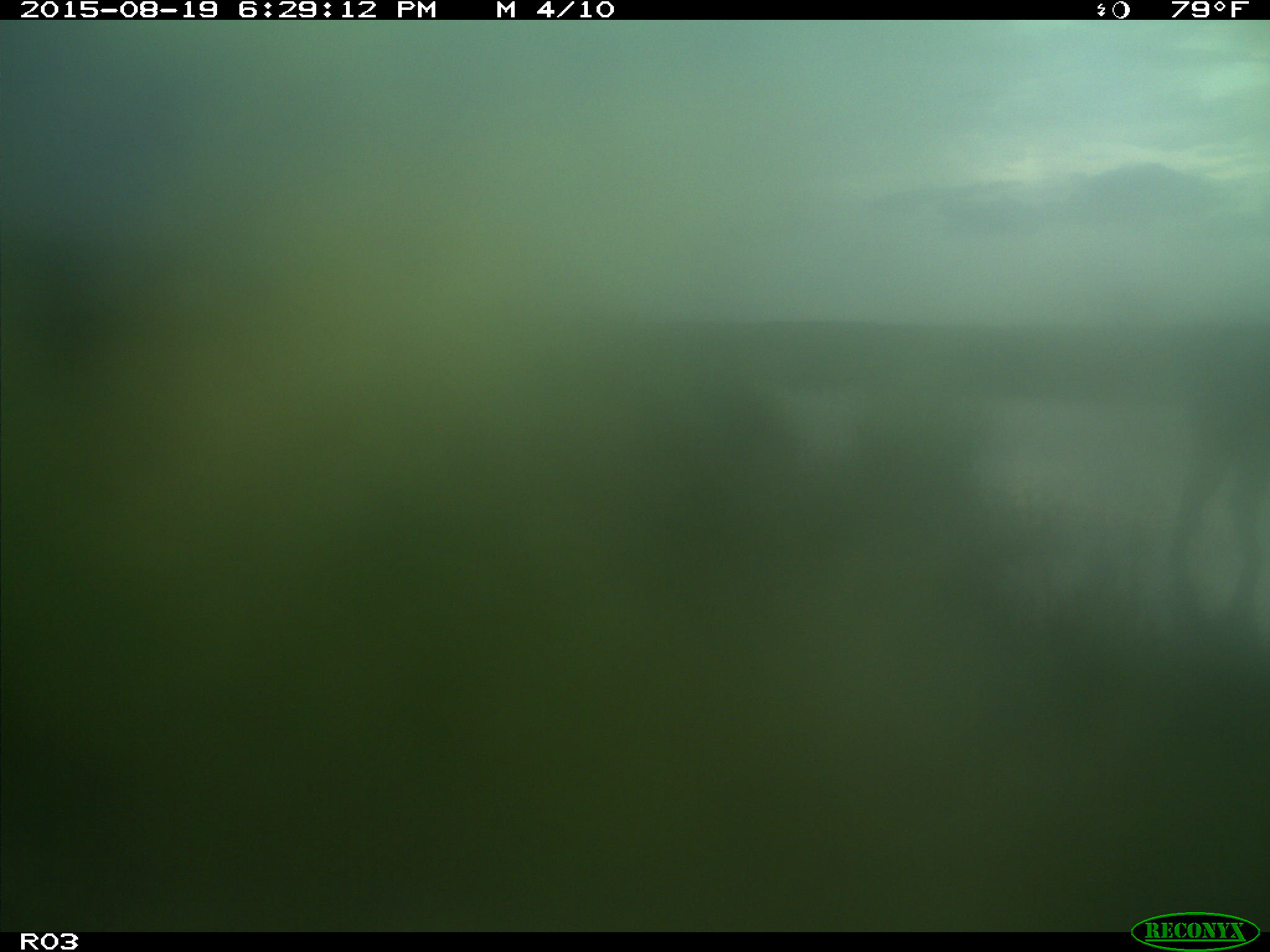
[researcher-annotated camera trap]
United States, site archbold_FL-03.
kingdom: Animalia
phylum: Chordata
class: Mammalia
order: Artiodactyla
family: Bovidae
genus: Bos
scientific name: Bos taurus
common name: domestic cow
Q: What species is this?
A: Bos taurus (domestic cow).